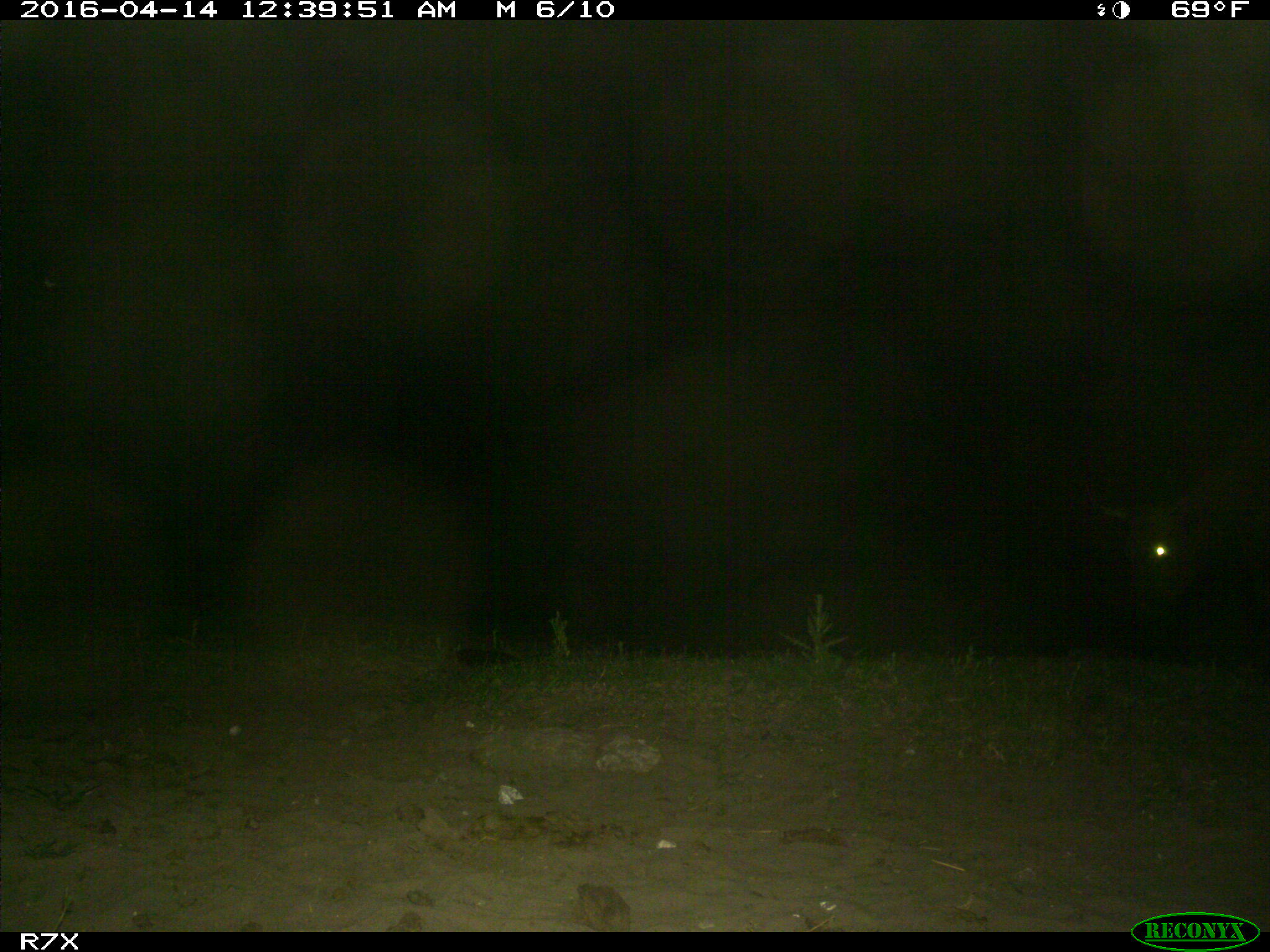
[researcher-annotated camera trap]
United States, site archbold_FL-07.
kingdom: Animalia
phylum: Chordata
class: Mammalia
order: Artiodactyla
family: Bovidae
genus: Bos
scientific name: Bos taurus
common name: domestic cow